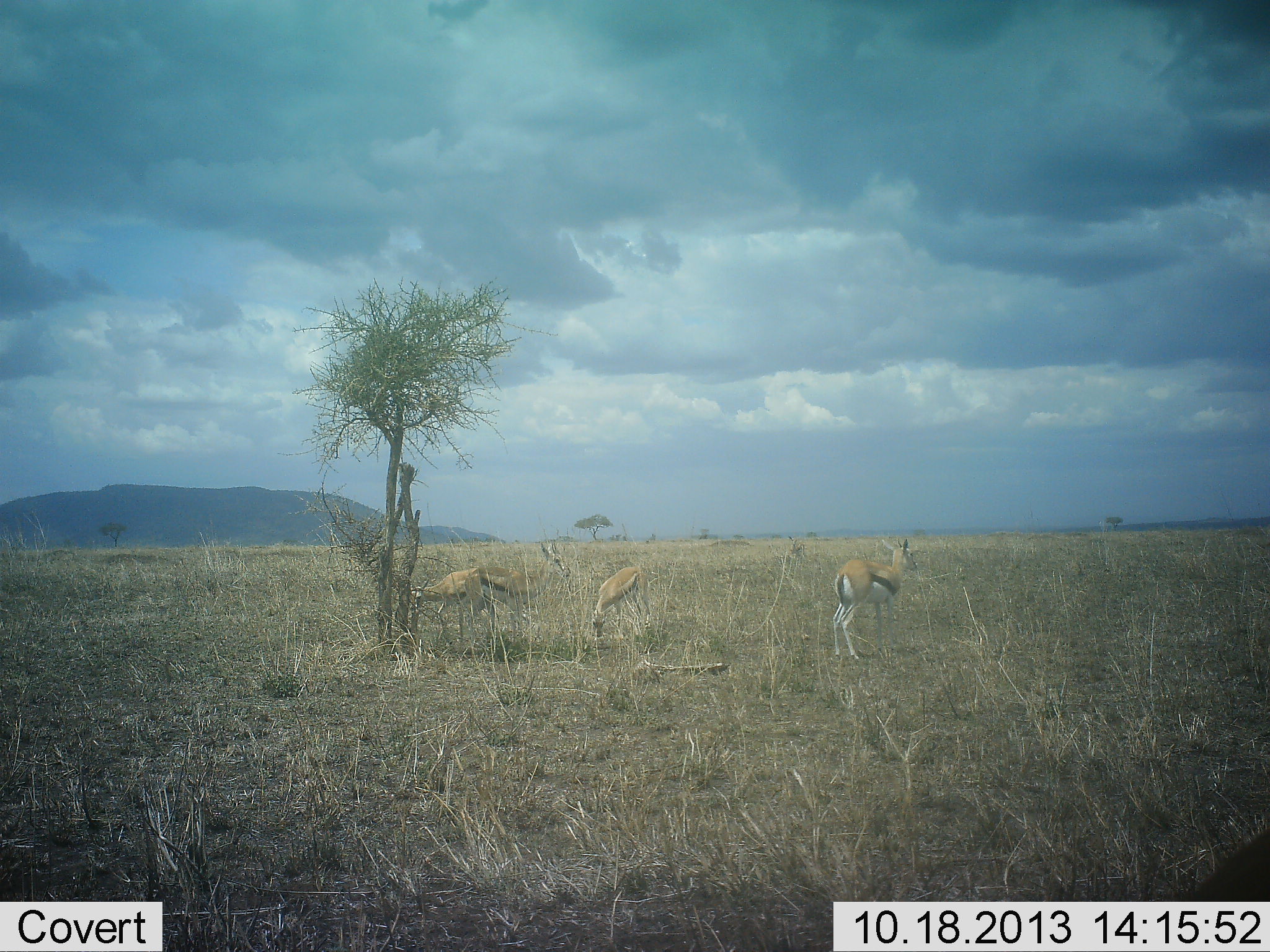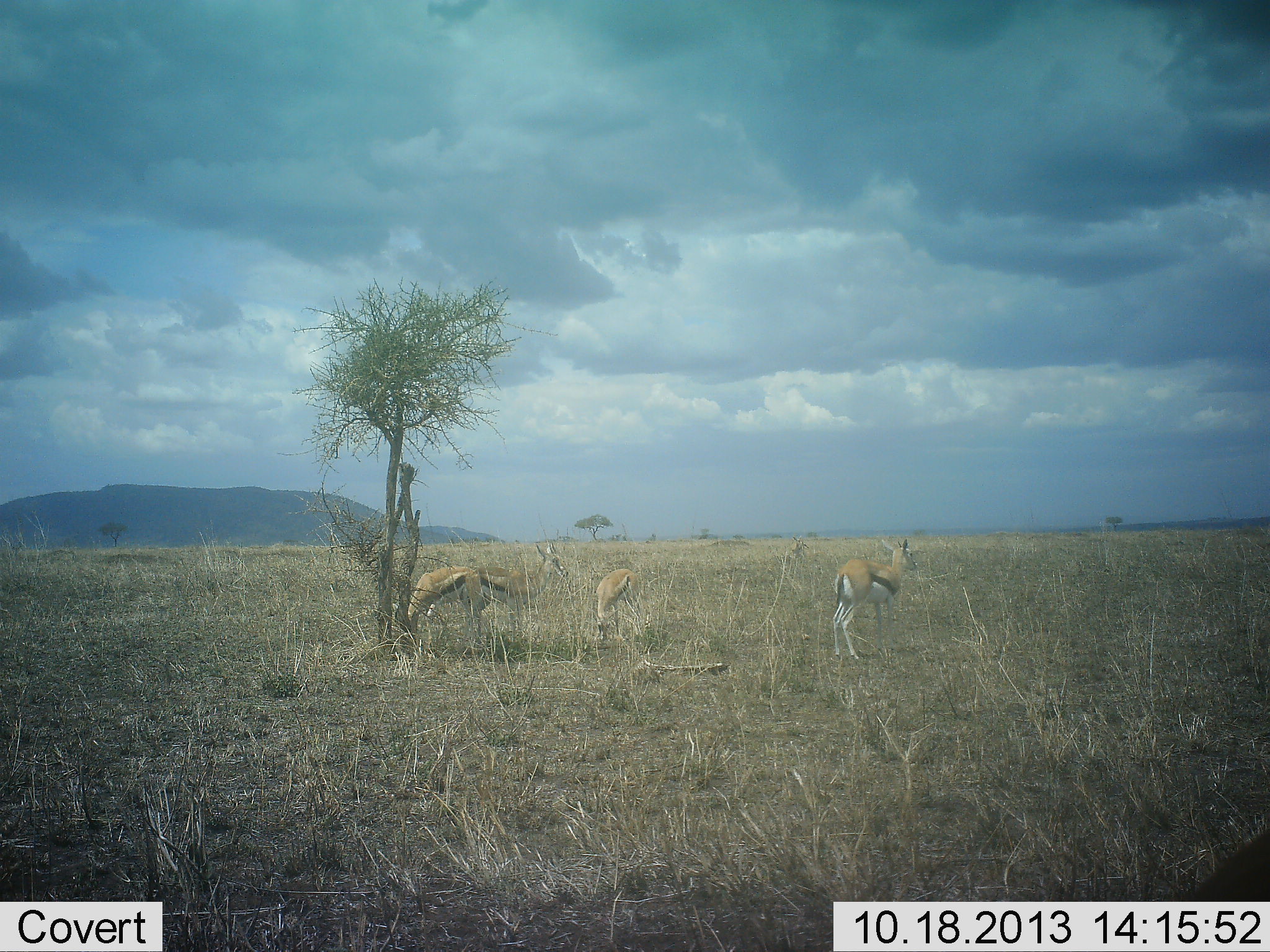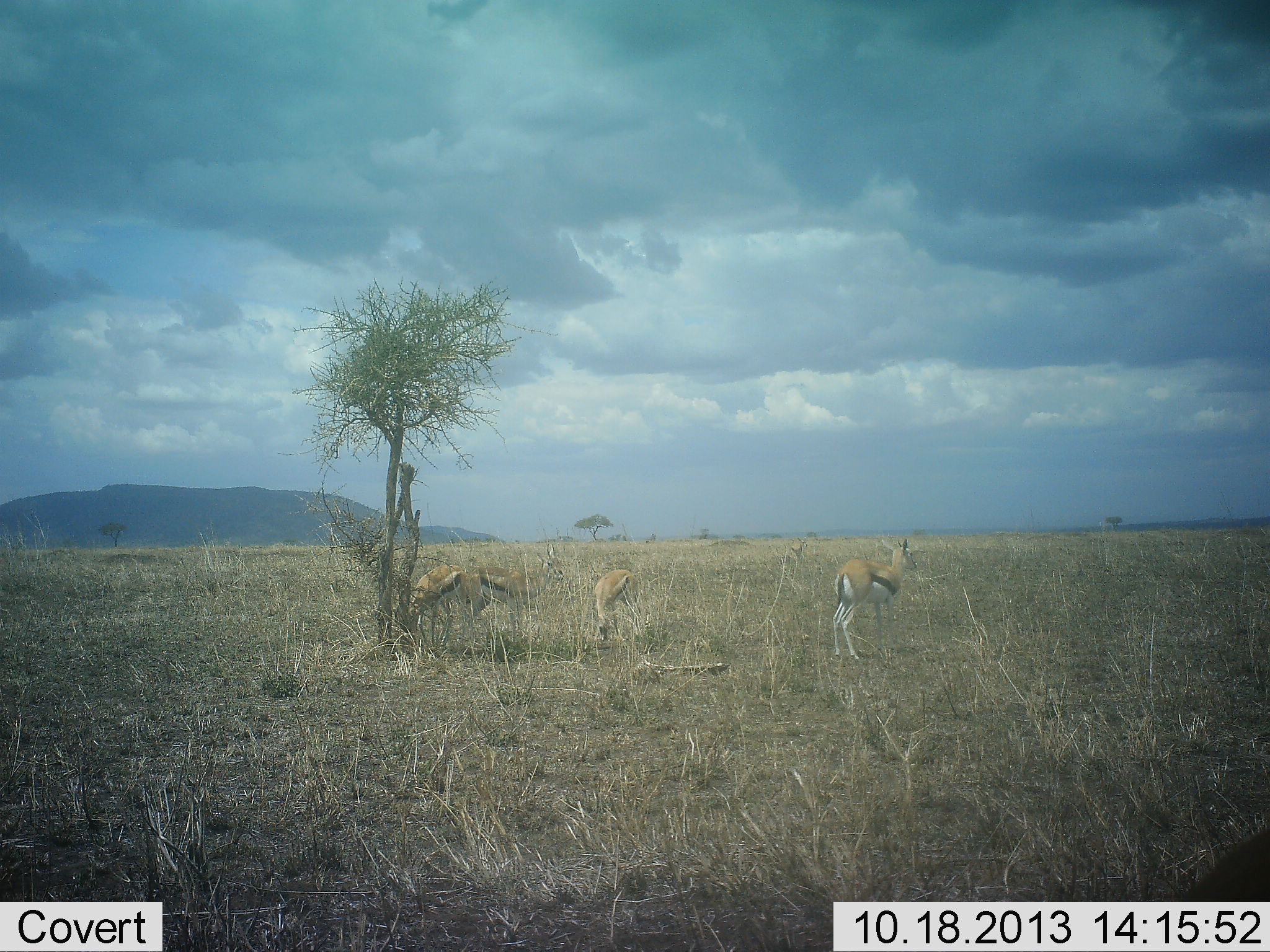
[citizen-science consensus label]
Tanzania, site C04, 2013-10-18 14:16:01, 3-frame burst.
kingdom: Animalia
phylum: Chordata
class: Mammalia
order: Artiodactyla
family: Bovidae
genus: Eudorcas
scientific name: Eudorcas thomsonii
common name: thomson's gazelle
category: gazellethomsons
Gazellethomsons (thomson's gazelle) (Eudorcas thomsonii), count 4. Behavior (volunteer vote fractions): standing 90%, resting 0%, moving 0%, interacting 10%. Young present (vote fraction): 0%. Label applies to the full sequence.